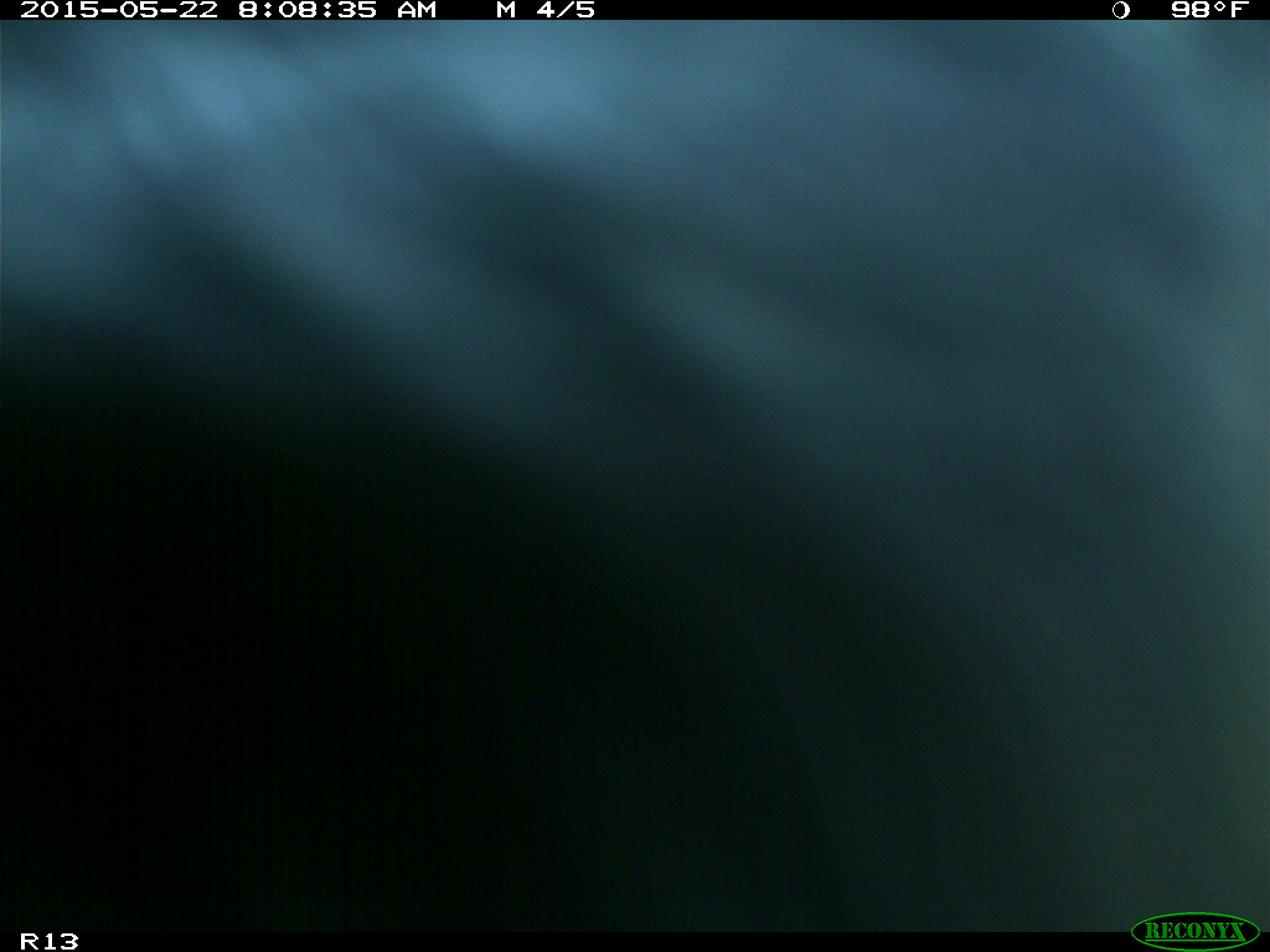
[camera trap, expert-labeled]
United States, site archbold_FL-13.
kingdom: Animalia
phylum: Chordata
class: Mammalia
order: Artiodactyla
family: Bovidae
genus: Bos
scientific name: Bos taurus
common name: domestic cow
Bos taurus (domestic cow).